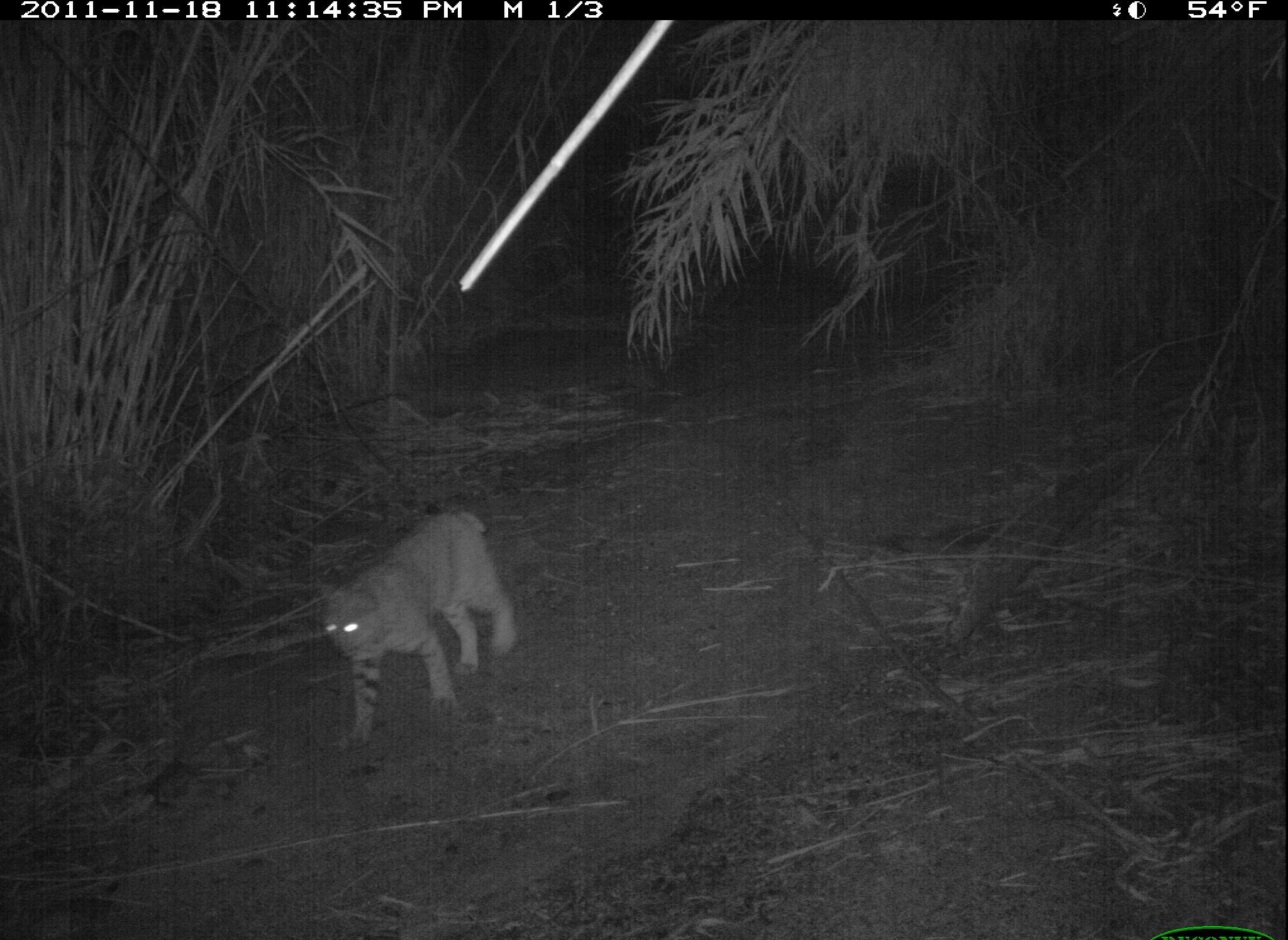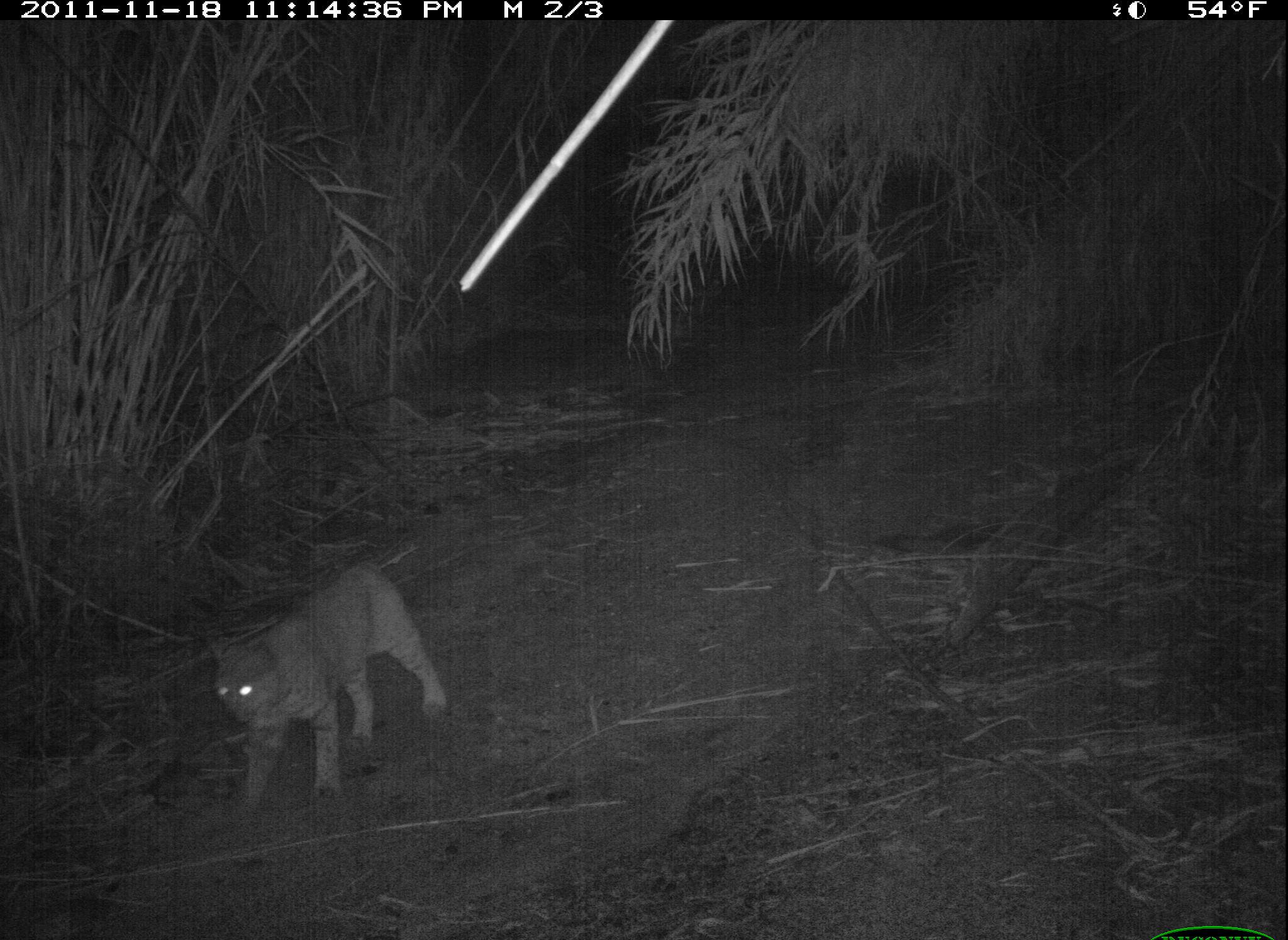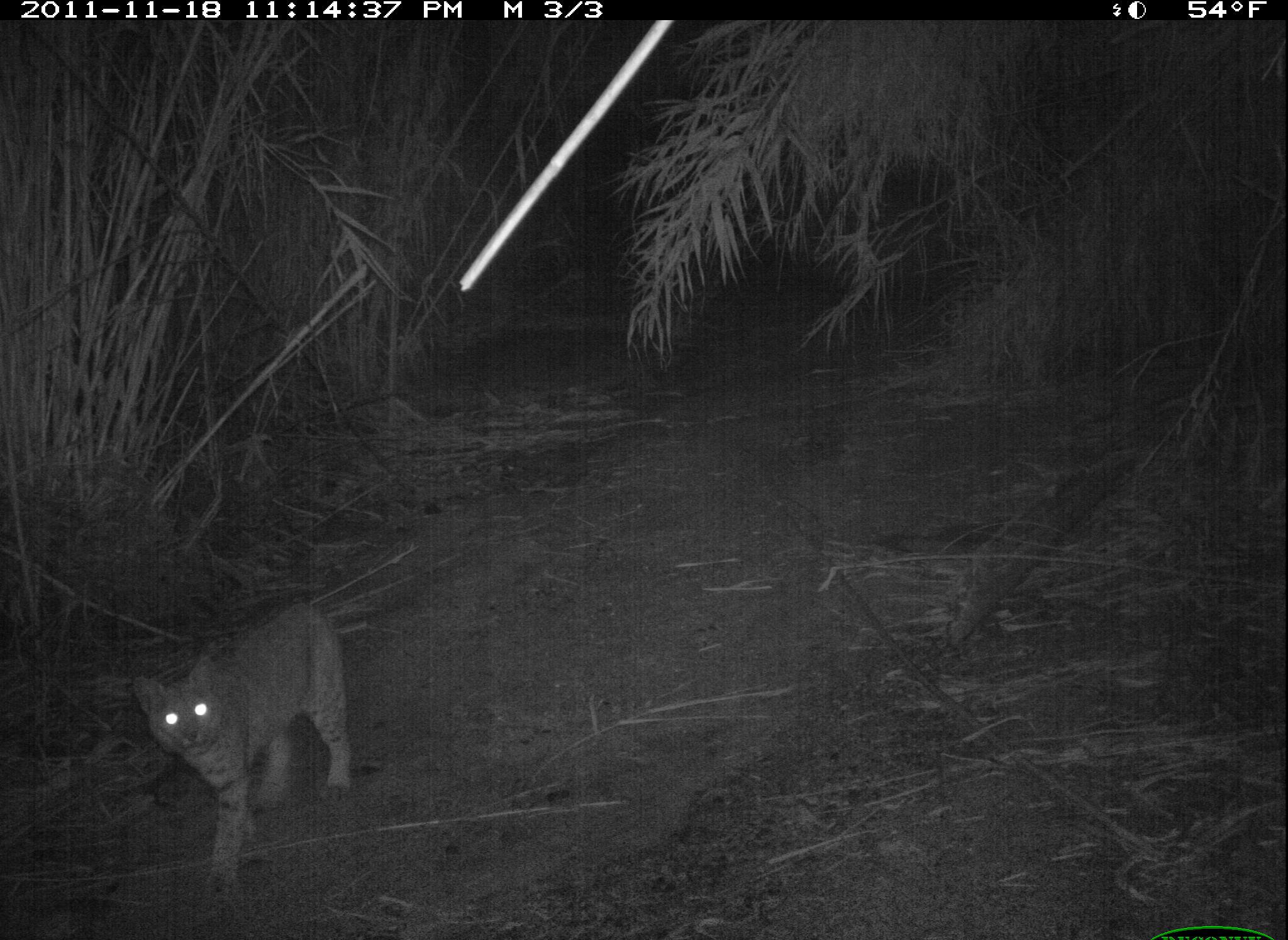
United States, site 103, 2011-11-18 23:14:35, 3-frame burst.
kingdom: Animalia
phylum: Chordata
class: Mammalia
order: Carnivora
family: Felidae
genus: Lynx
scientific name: Lynx rufus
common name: bobcat